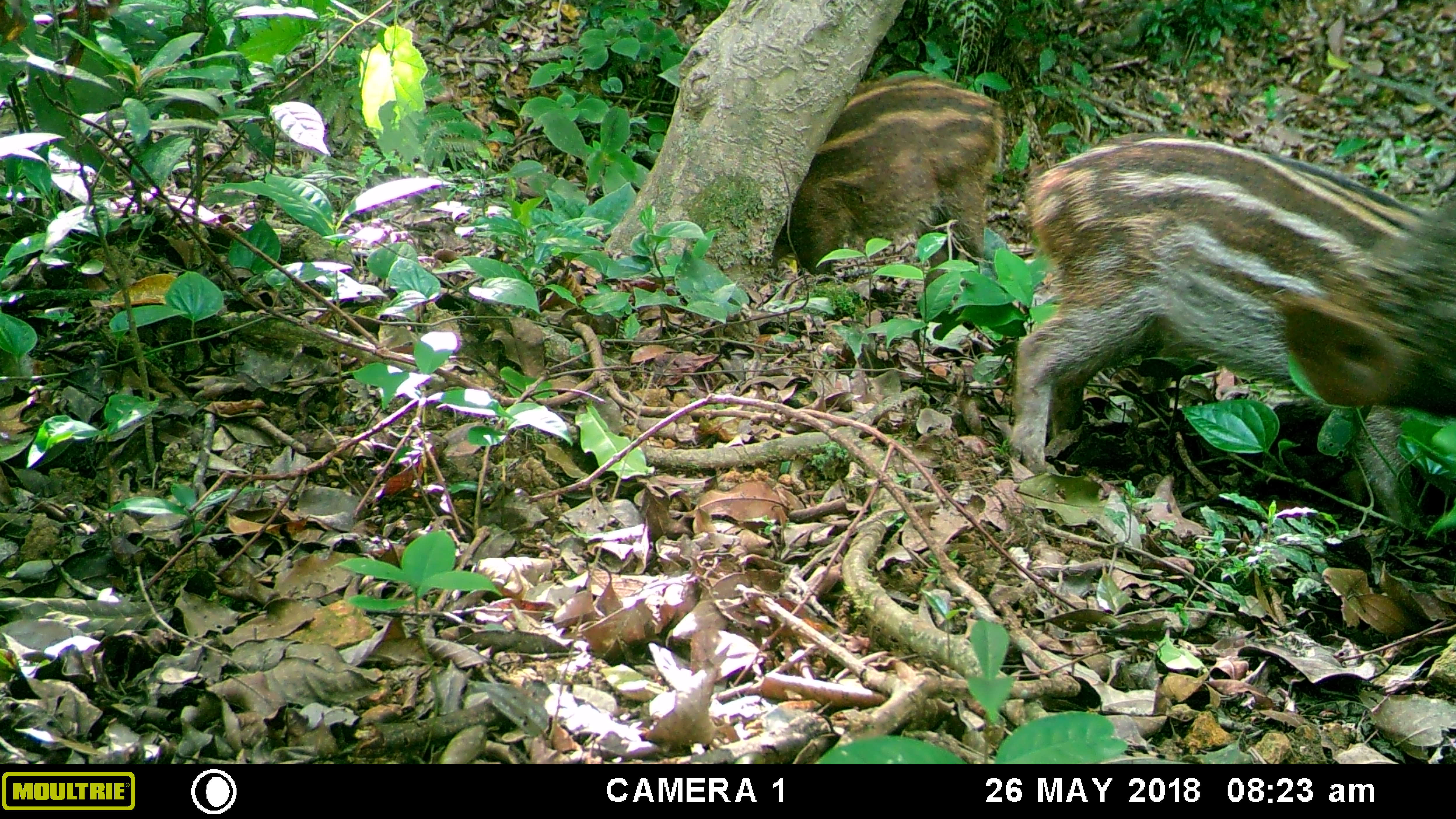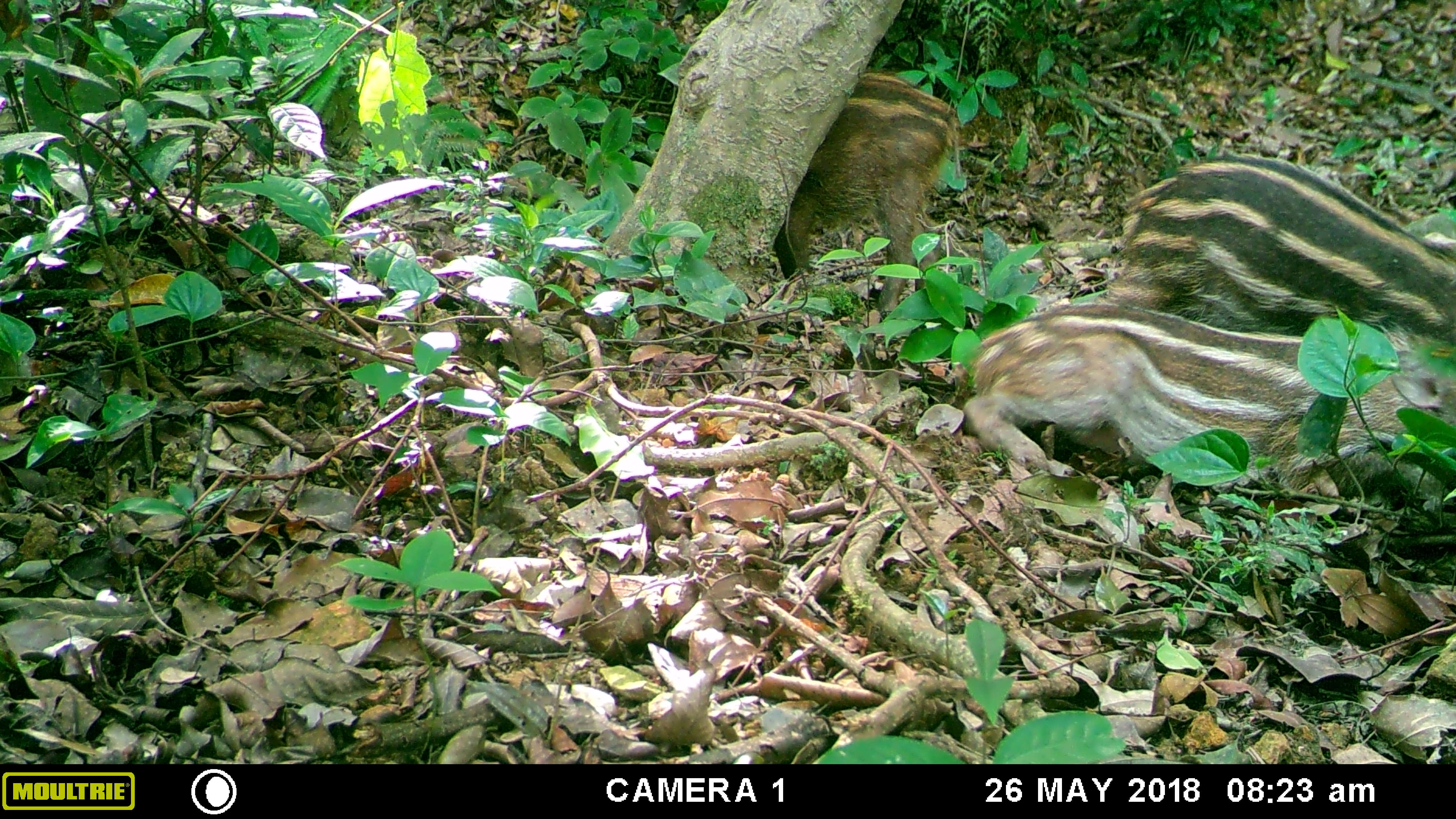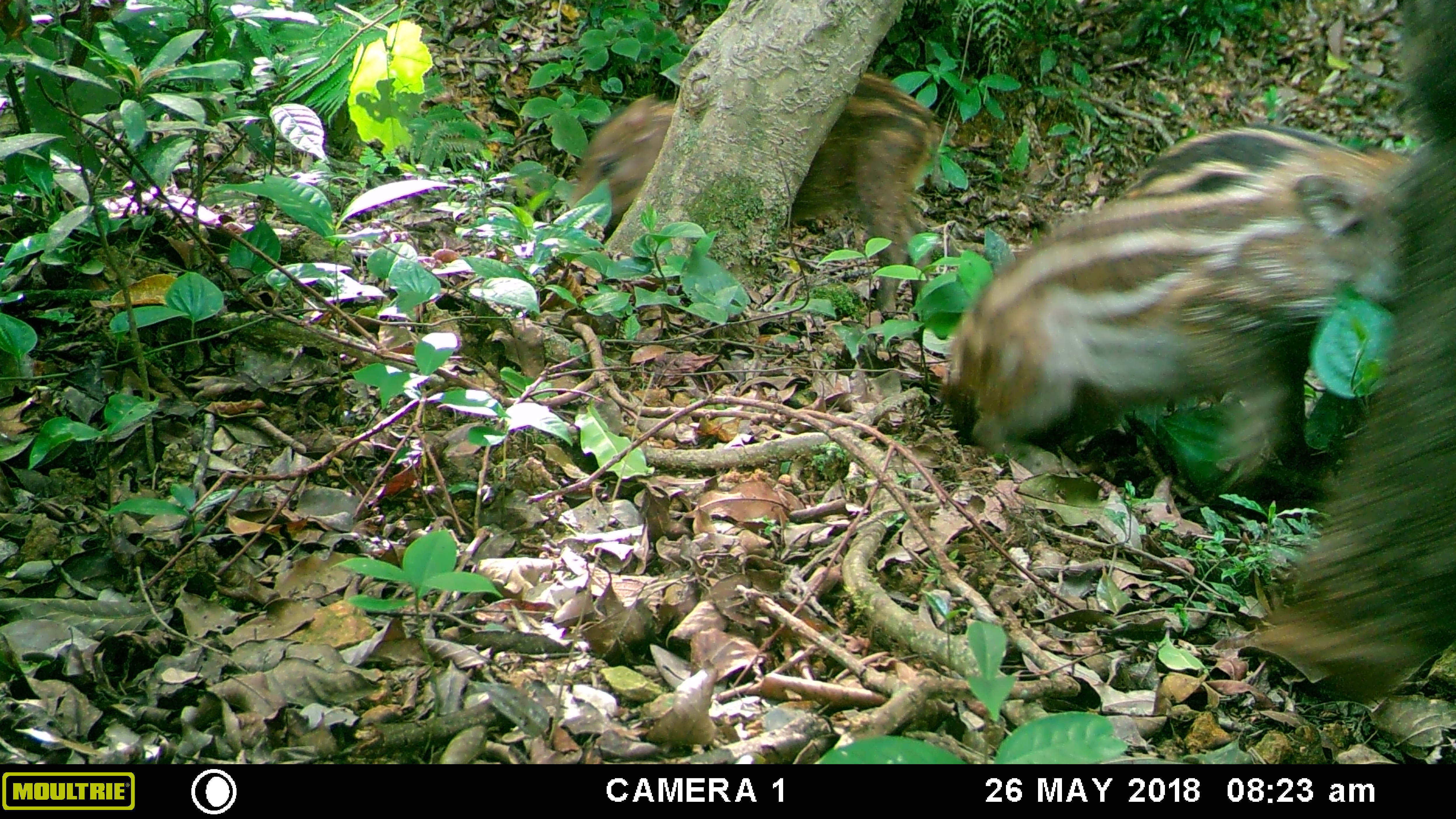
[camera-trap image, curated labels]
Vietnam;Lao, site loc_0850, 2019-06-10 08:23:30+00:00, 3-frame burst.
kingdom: Animalia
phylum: Chordata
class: Mammalia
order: Artiodactyla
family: Suidae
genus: Sus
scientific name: Sus scrofa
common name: eurasian wild pig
Eurasian wild pig (Sus scrofa). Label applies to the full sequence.